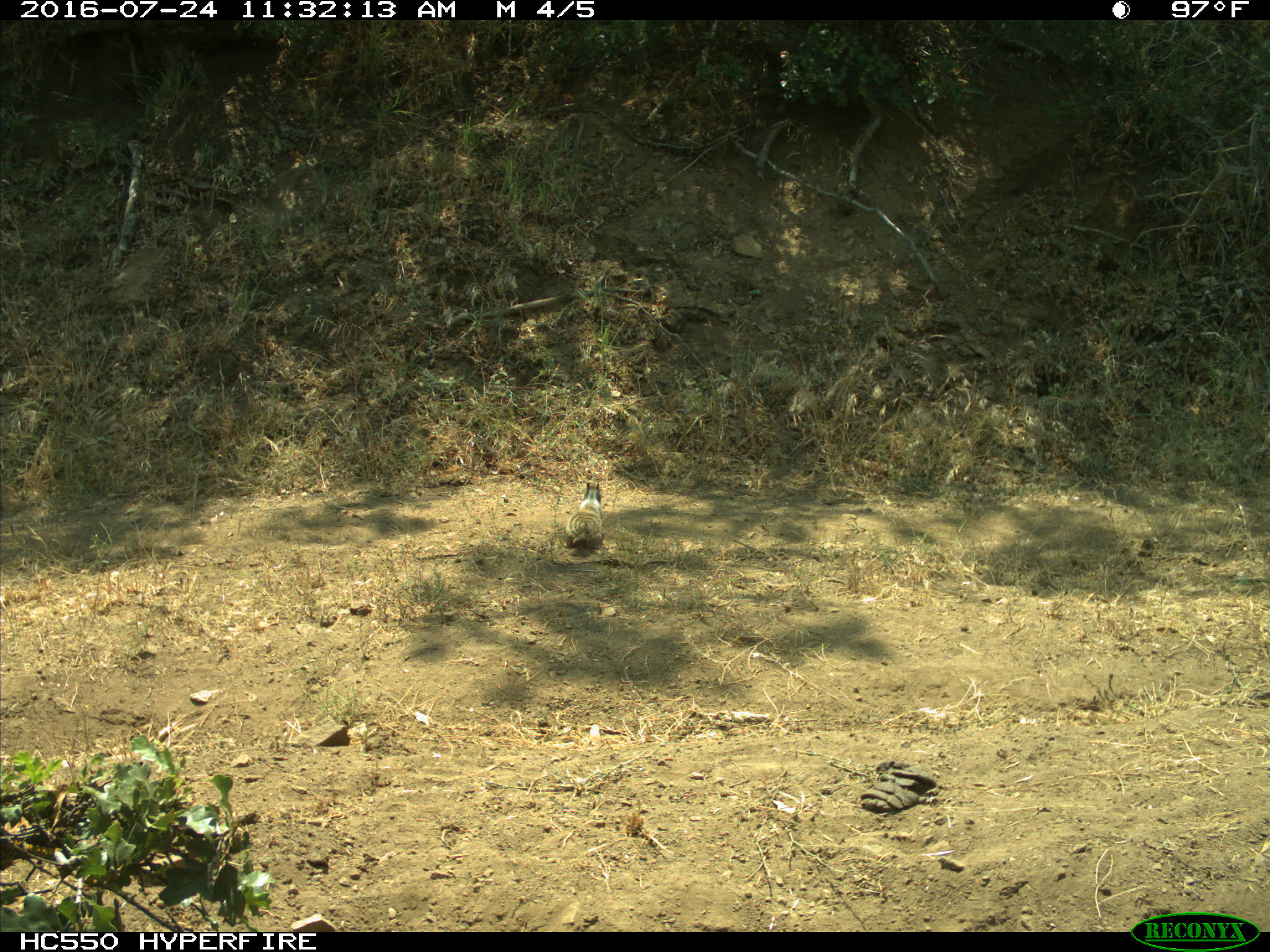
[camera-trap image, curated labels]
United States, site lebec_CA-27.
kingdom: Animalia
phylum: Chordata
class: Mammalia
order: Rodentia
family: Sciuridae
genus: Otospermophilus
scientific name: Otospermophilus beecheyi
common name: california ground squirrel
Otospermophilus beecheyi (california ground squirrel).